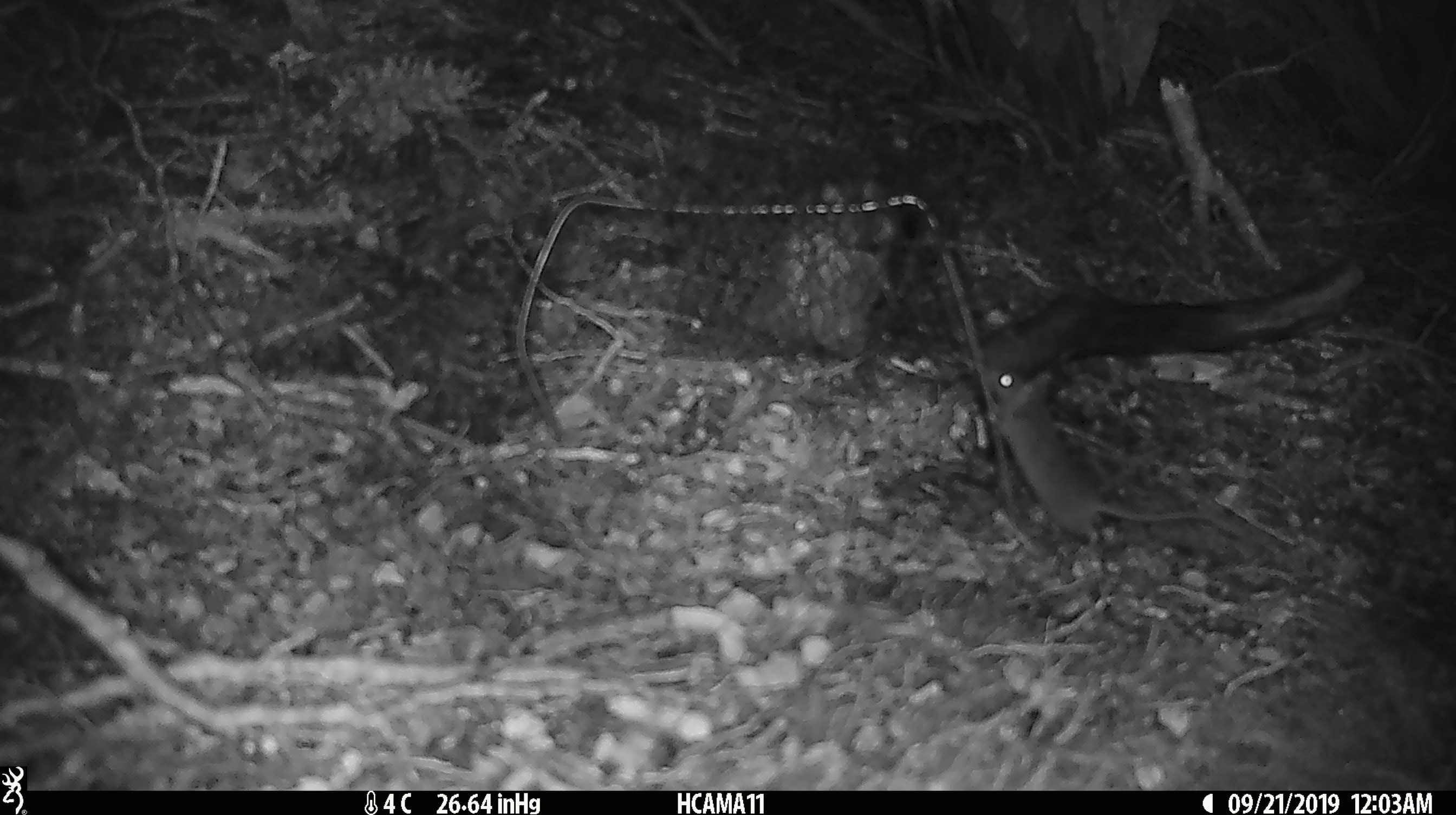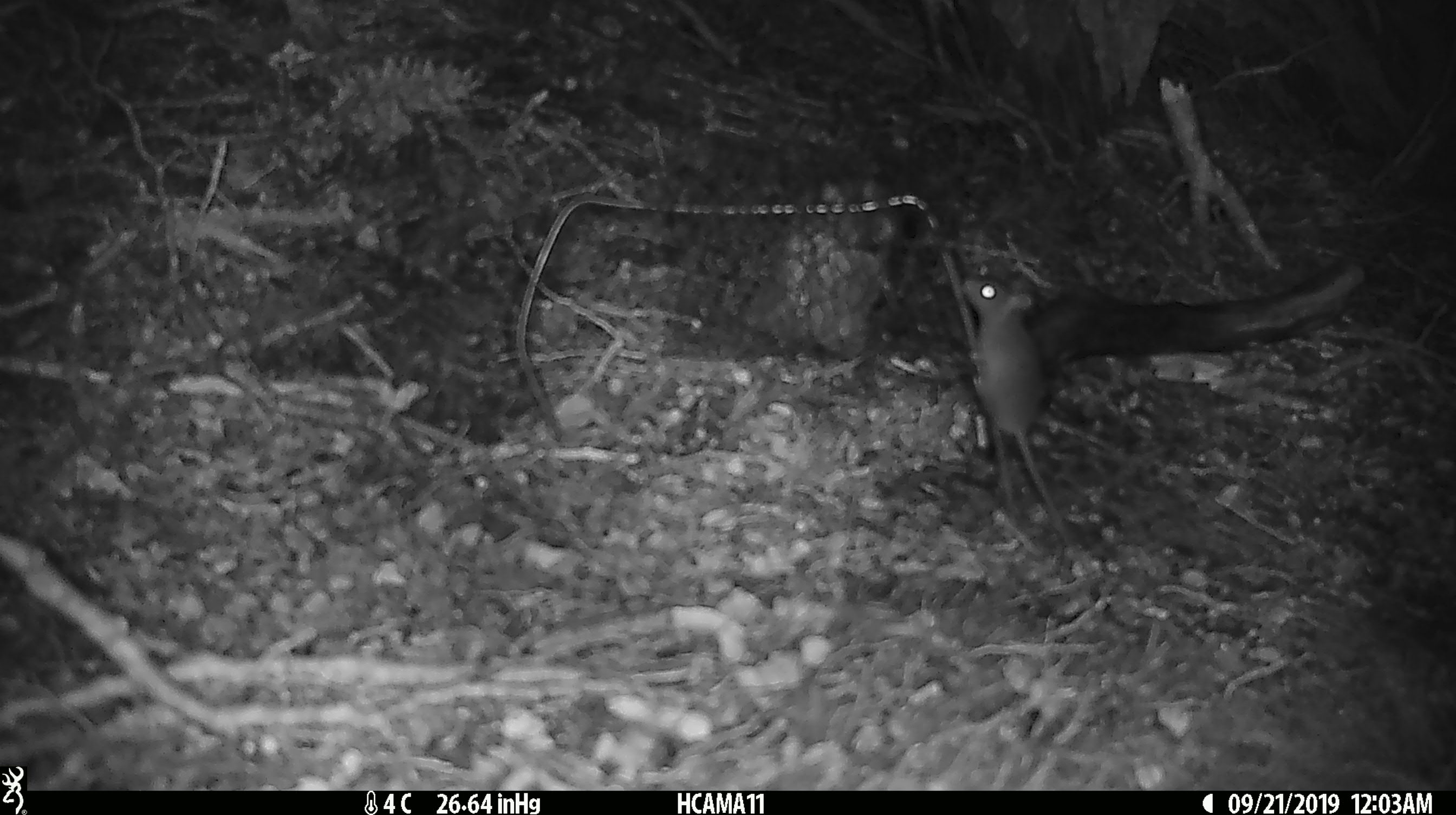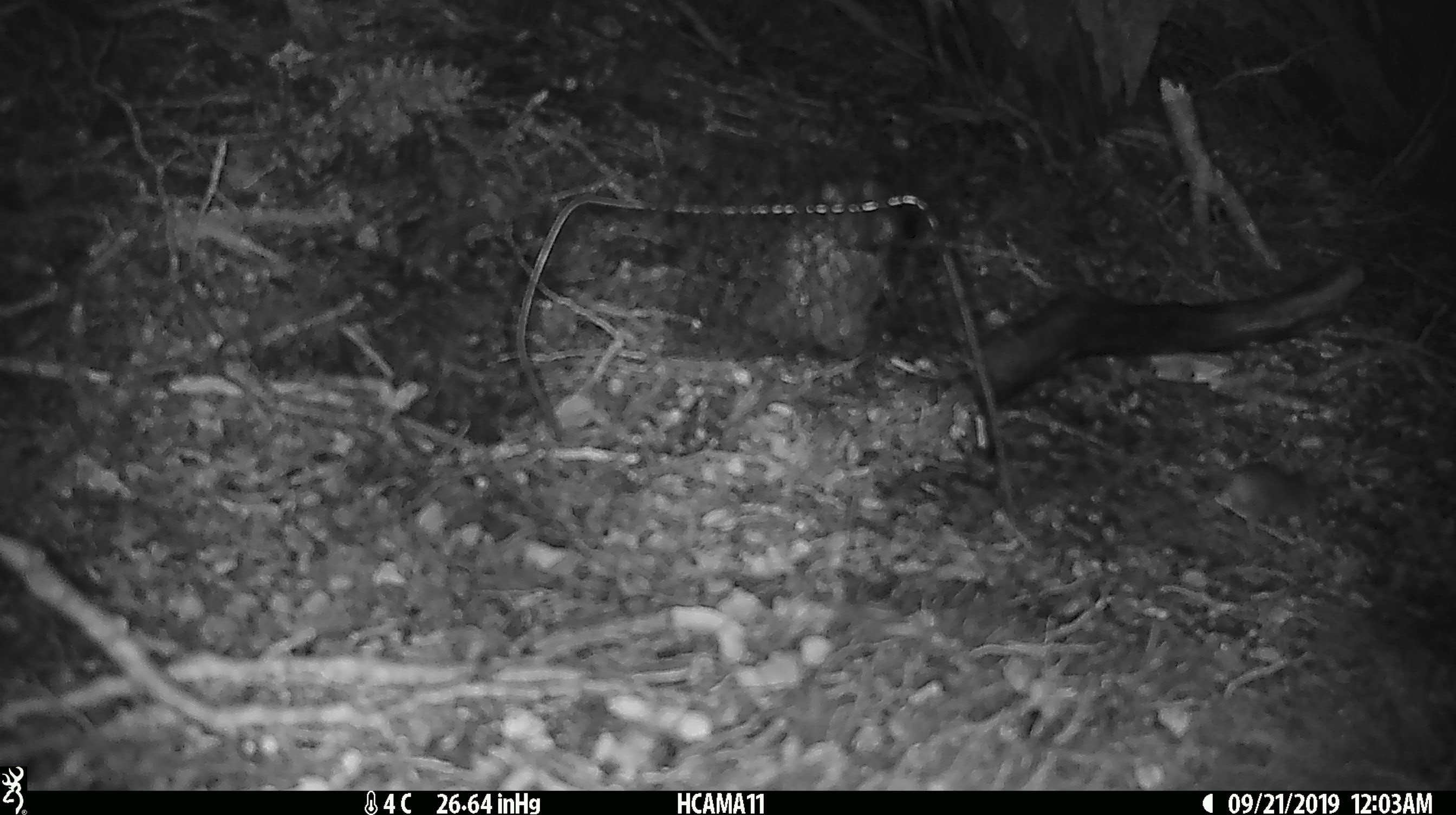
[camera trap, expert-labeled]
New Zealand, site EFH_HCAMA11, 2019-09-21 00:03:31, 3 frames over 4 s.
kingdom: Animalia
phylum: Chordata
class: Mammalia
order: Rodentia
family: Muridae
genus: Mus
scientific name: Mus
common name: mouse